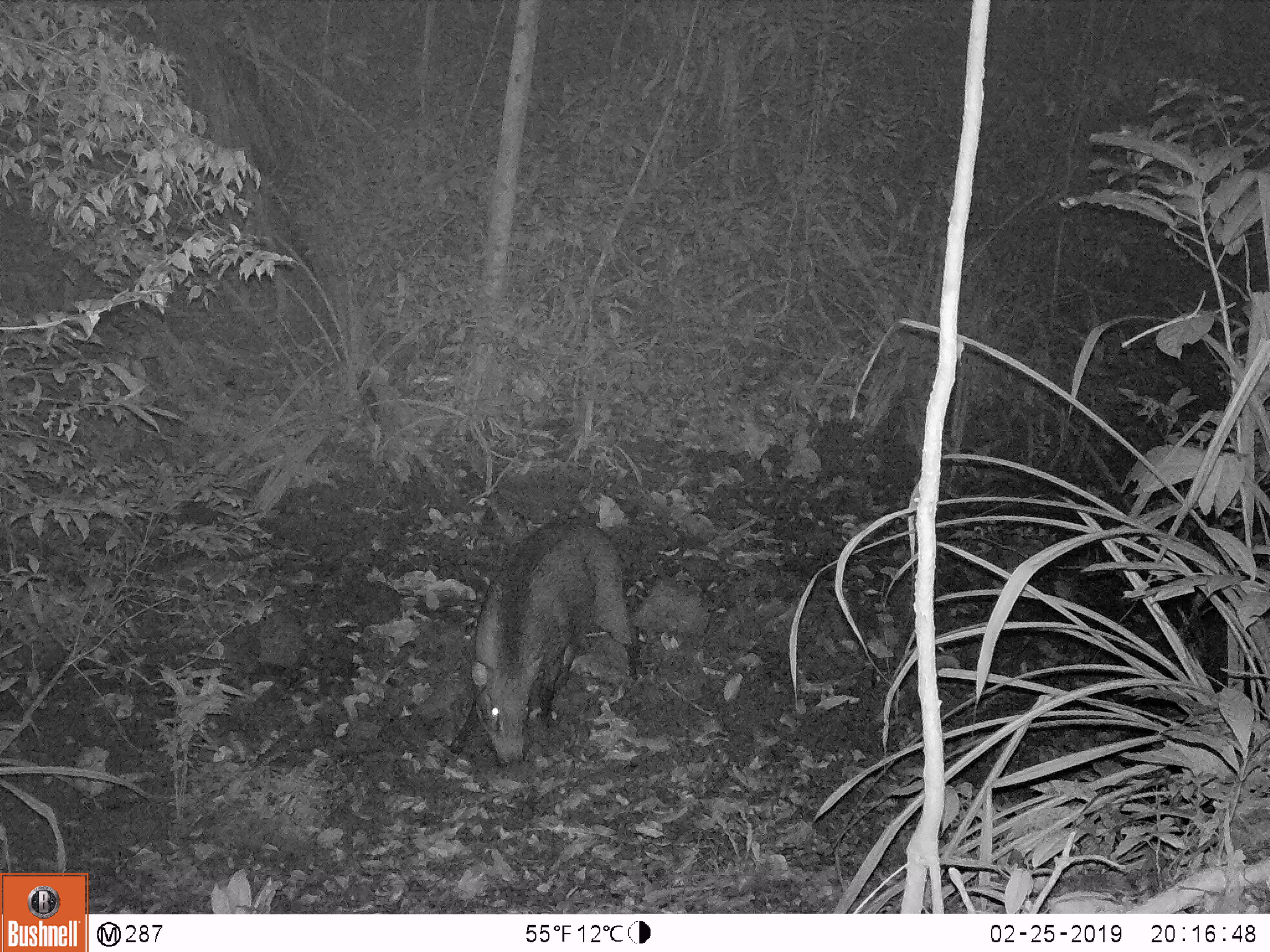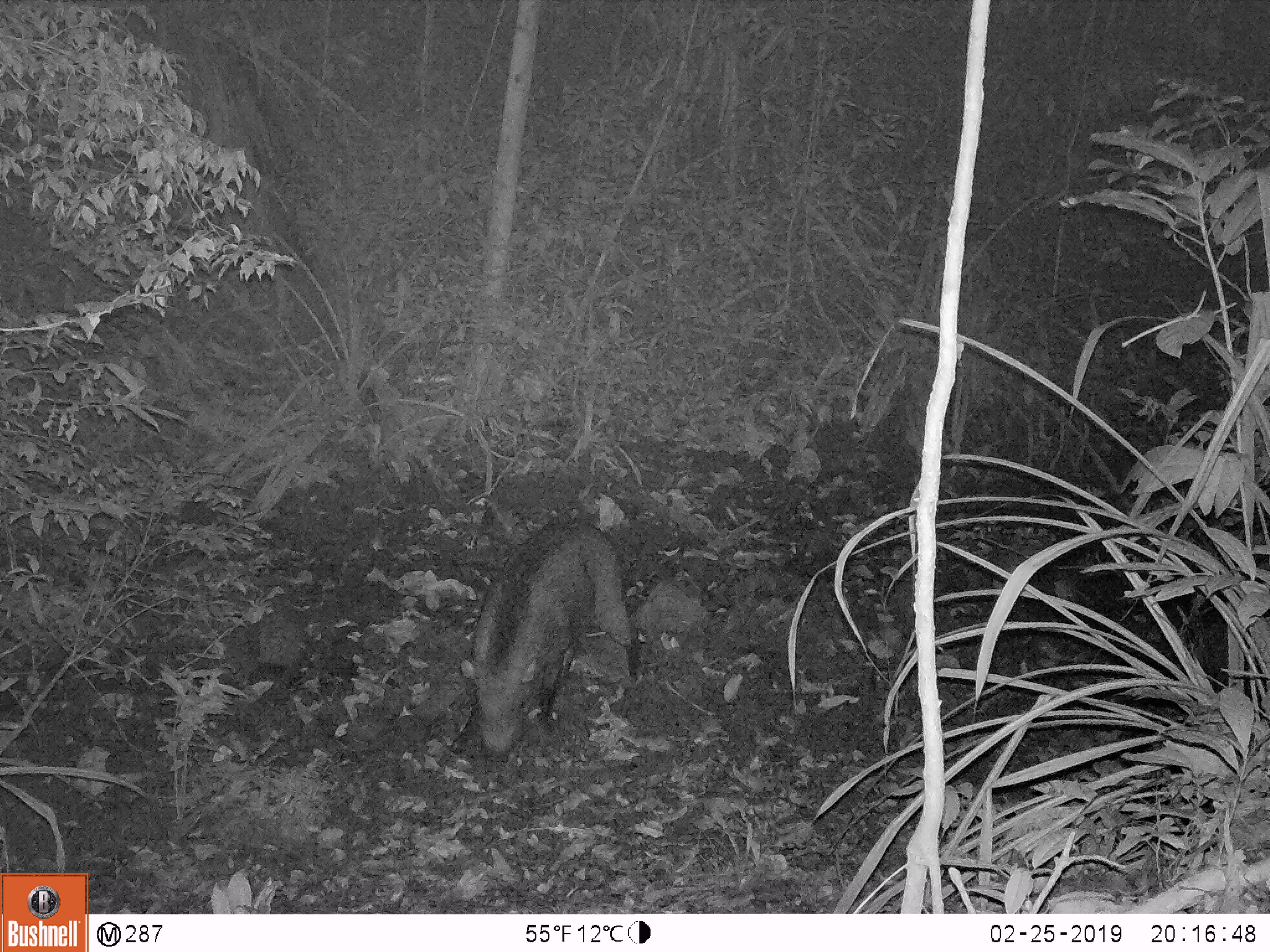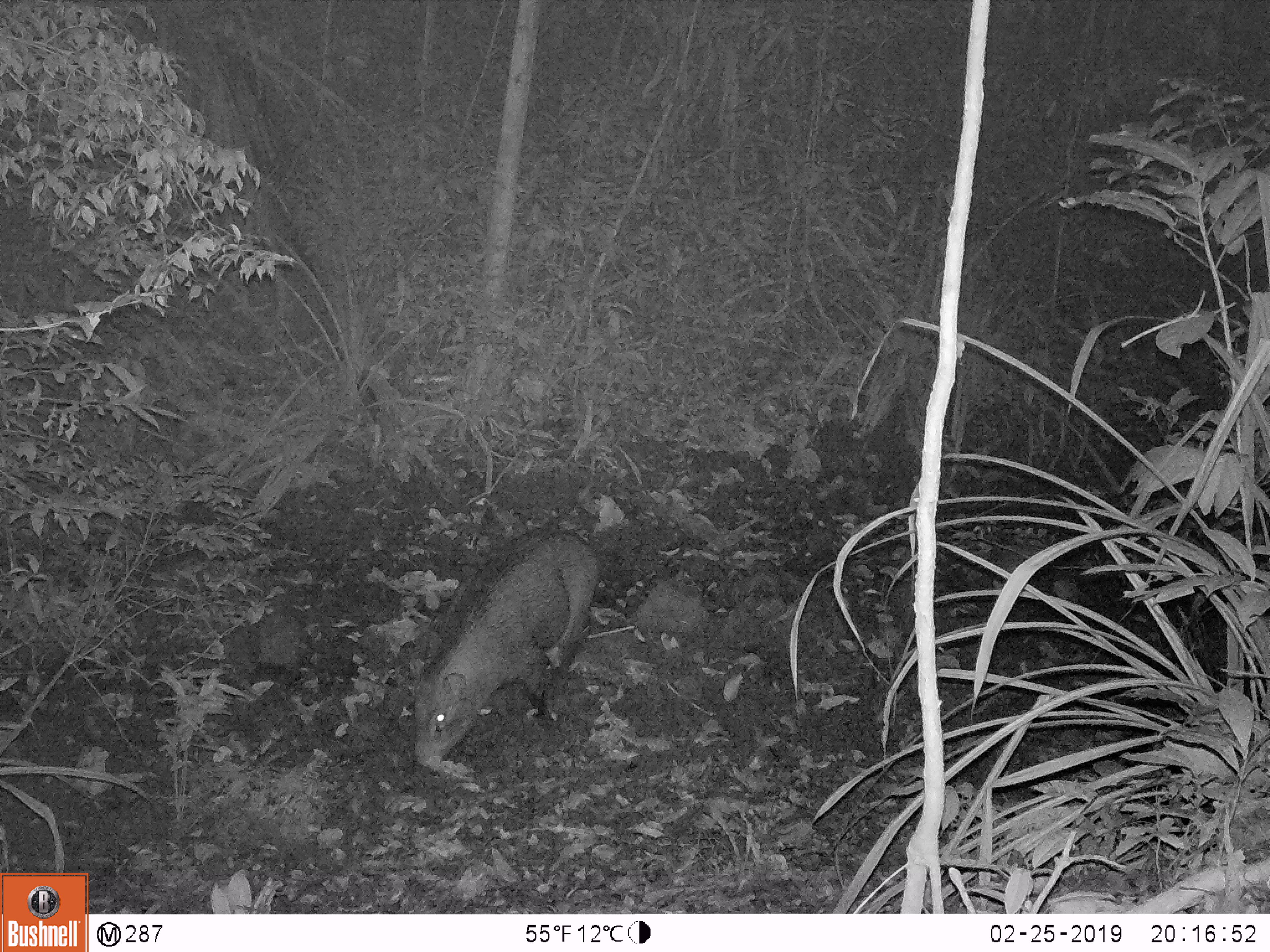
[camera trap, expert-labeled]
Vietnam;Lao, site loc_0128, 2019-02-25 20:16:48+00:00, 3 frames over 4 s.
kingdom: Animalia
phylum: Chordata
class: Mammalia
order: Artiodactyla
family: Suidae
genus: Sus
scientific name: Sus scrofa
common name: eurasian wild pig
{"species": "eurasian wild pig (Sus scrofa)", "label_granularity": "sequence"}